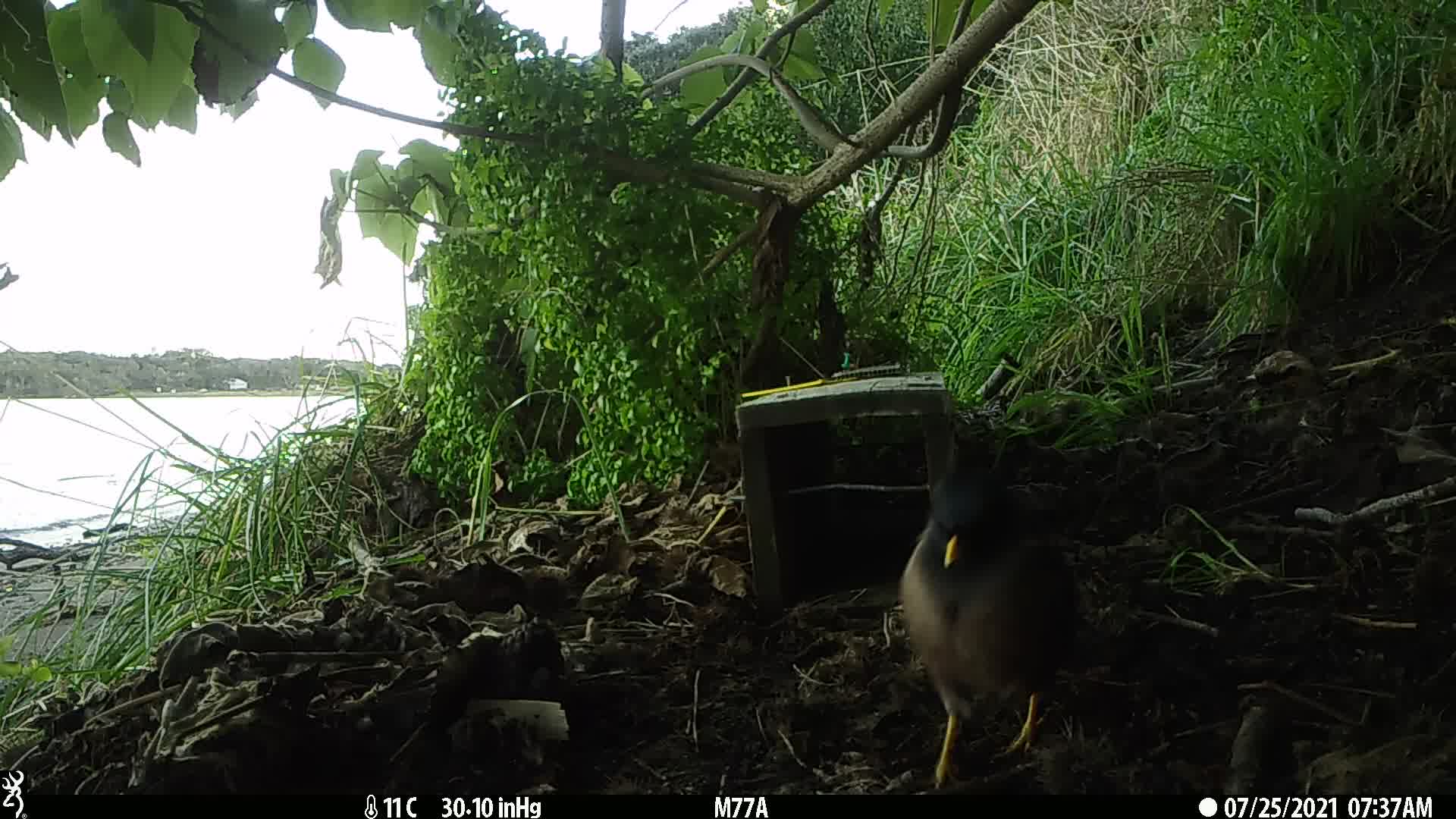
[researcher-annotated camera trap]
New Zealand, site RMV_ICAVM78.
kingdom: Animalia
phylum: Chordata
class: Aves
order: Passeriformes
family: Sturnidae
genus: Acridotheres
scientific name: Acridotheres tristis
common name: common myna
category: myna